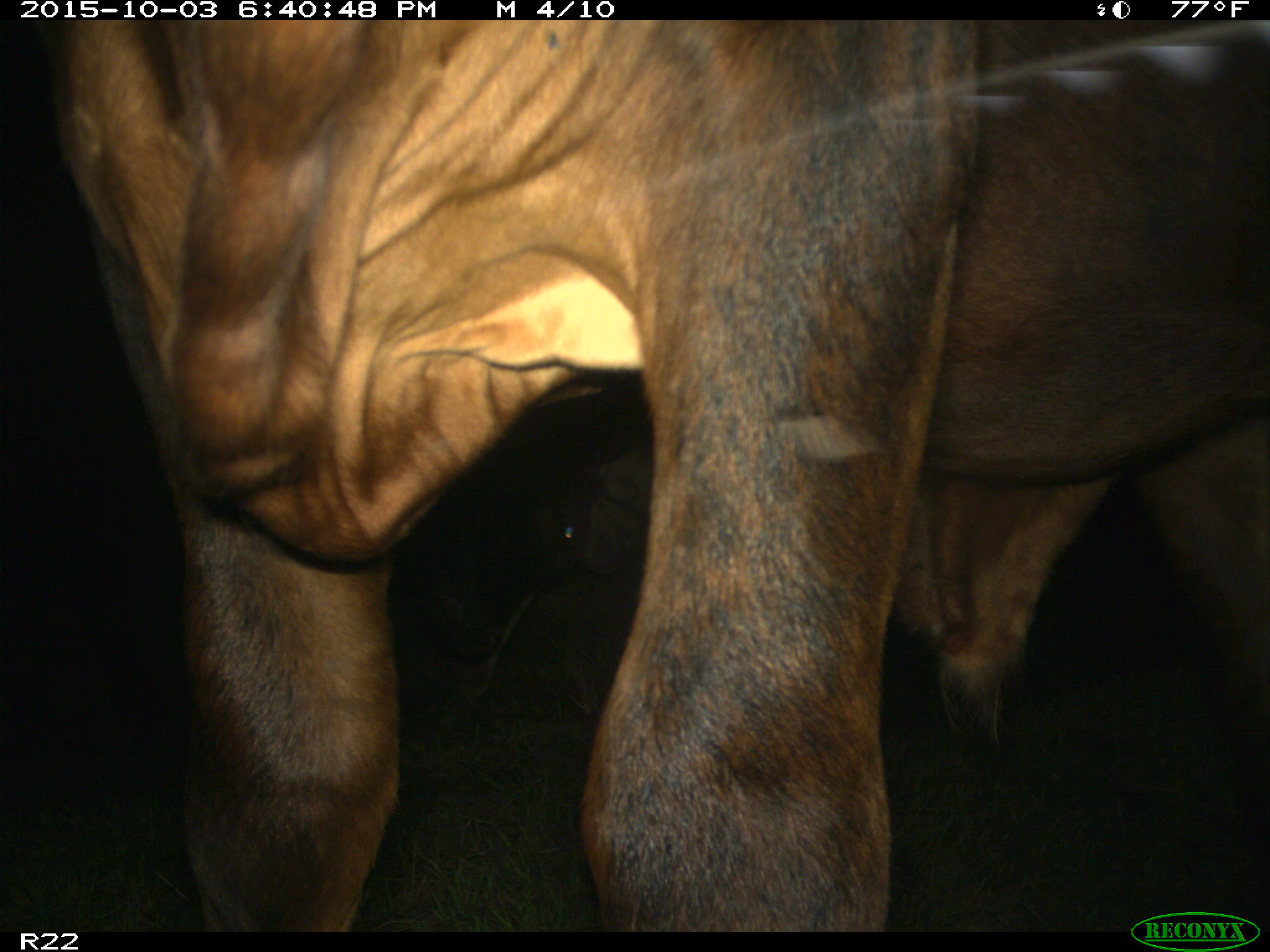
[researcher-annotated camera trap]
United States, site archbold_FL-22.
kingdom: Animalia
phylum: Chordata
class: Mammalia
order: Artiodactyla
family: Bovidae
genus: Bos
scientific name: Bos taurus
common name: domestic cow